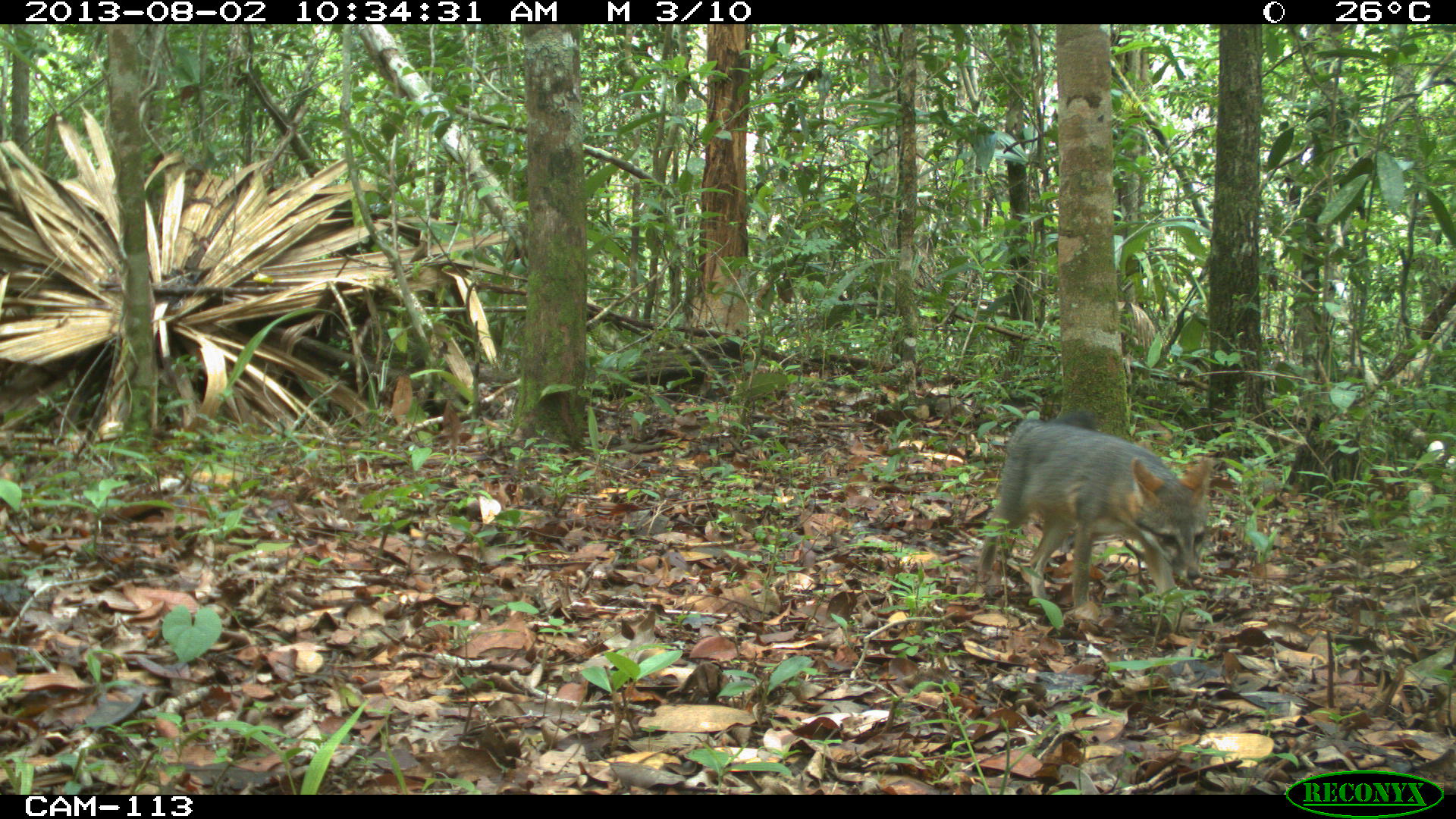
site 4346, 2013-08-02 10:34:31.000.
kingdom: Animalia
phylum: Chordata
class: Mammalia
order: Carnivora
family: Canidae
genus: Urocyon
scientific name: Urocyon cinereoargenteus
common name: gray fox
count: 1